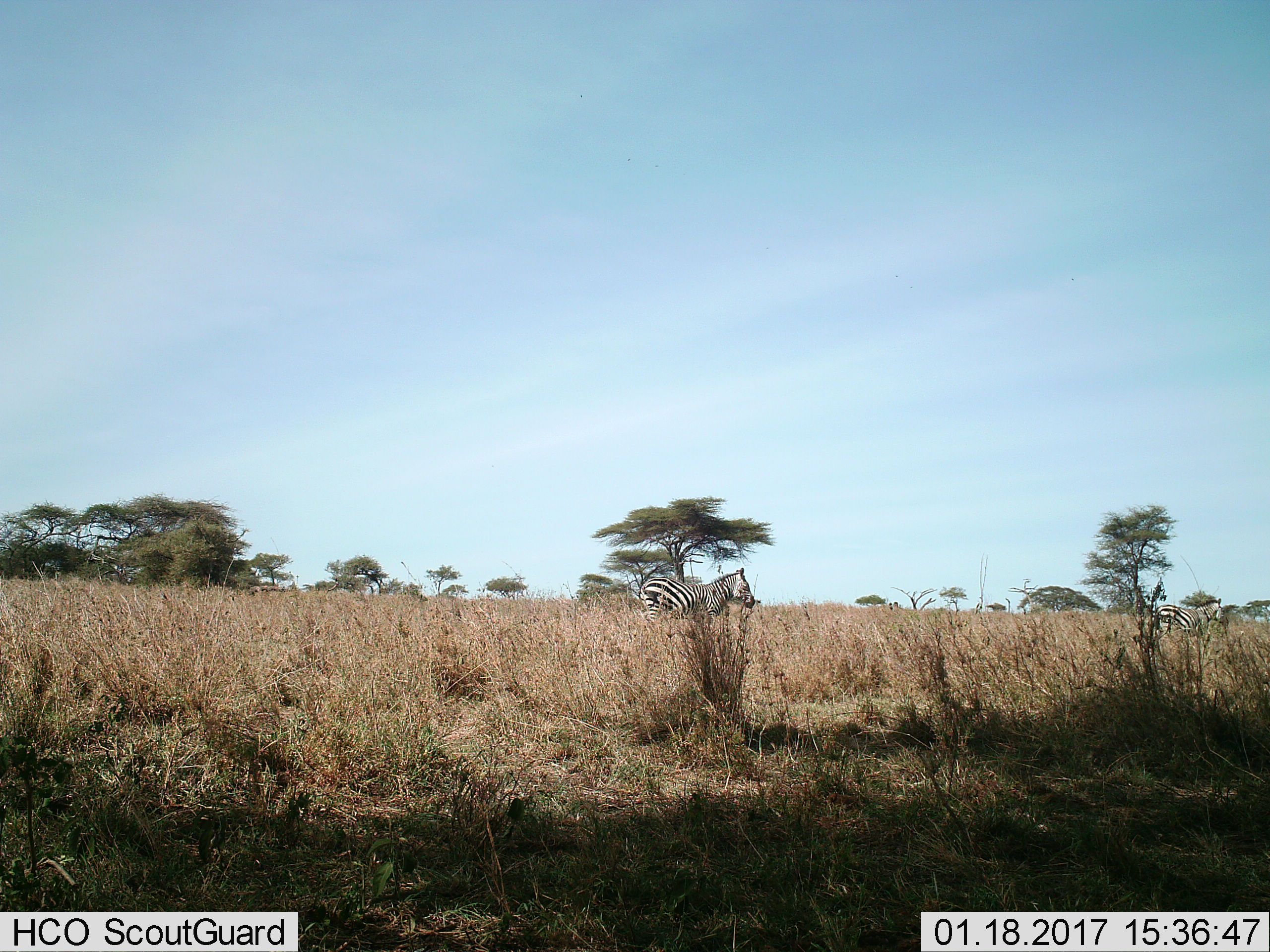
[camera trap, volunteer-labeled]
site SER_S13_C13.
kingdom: Animalia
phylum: Chordata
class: Mammalia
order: Perissodactyla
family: Equidae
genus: Equus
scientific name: Equus quagga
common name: plains zebra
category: zebraplains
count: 2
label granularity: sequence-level